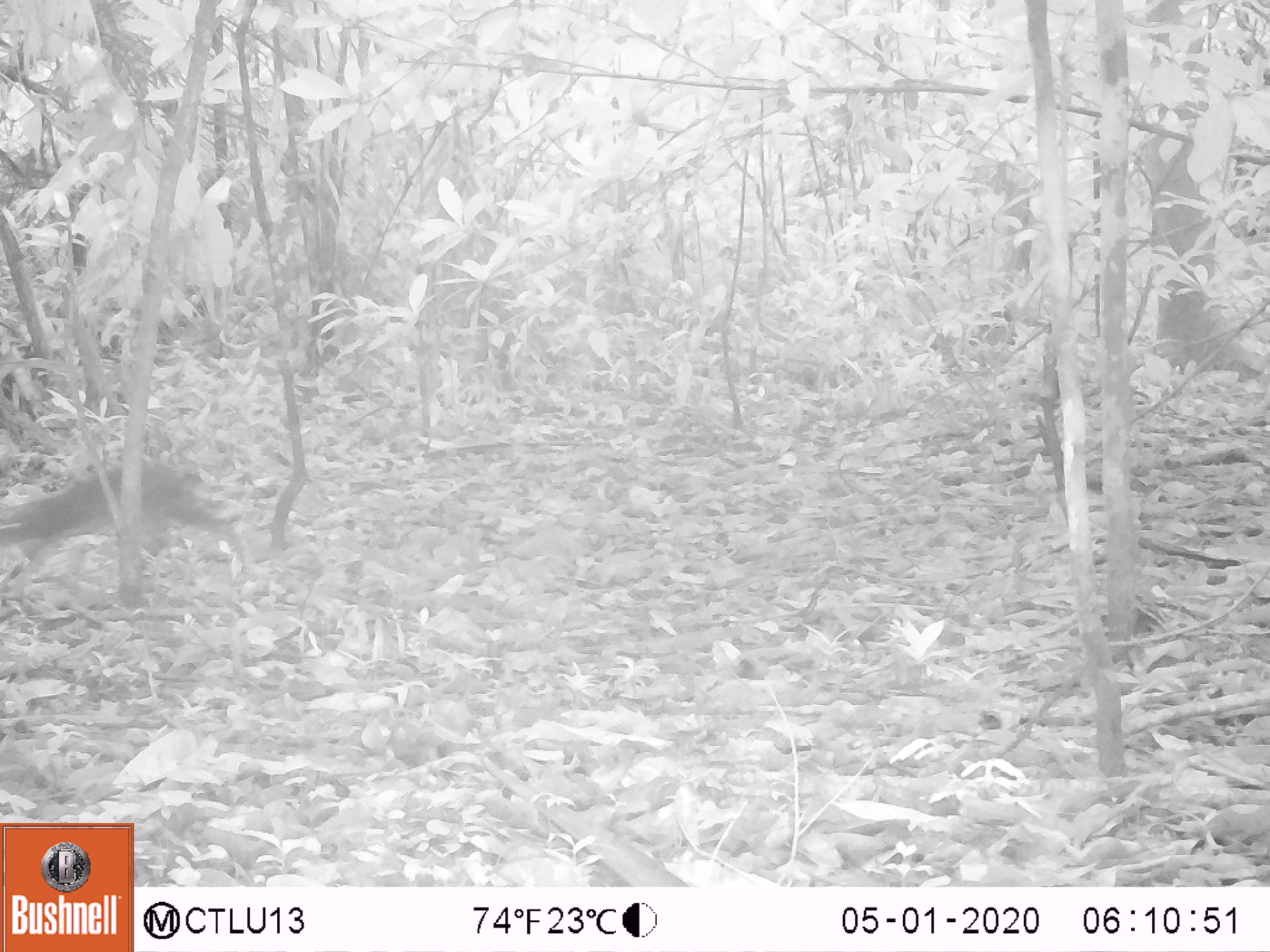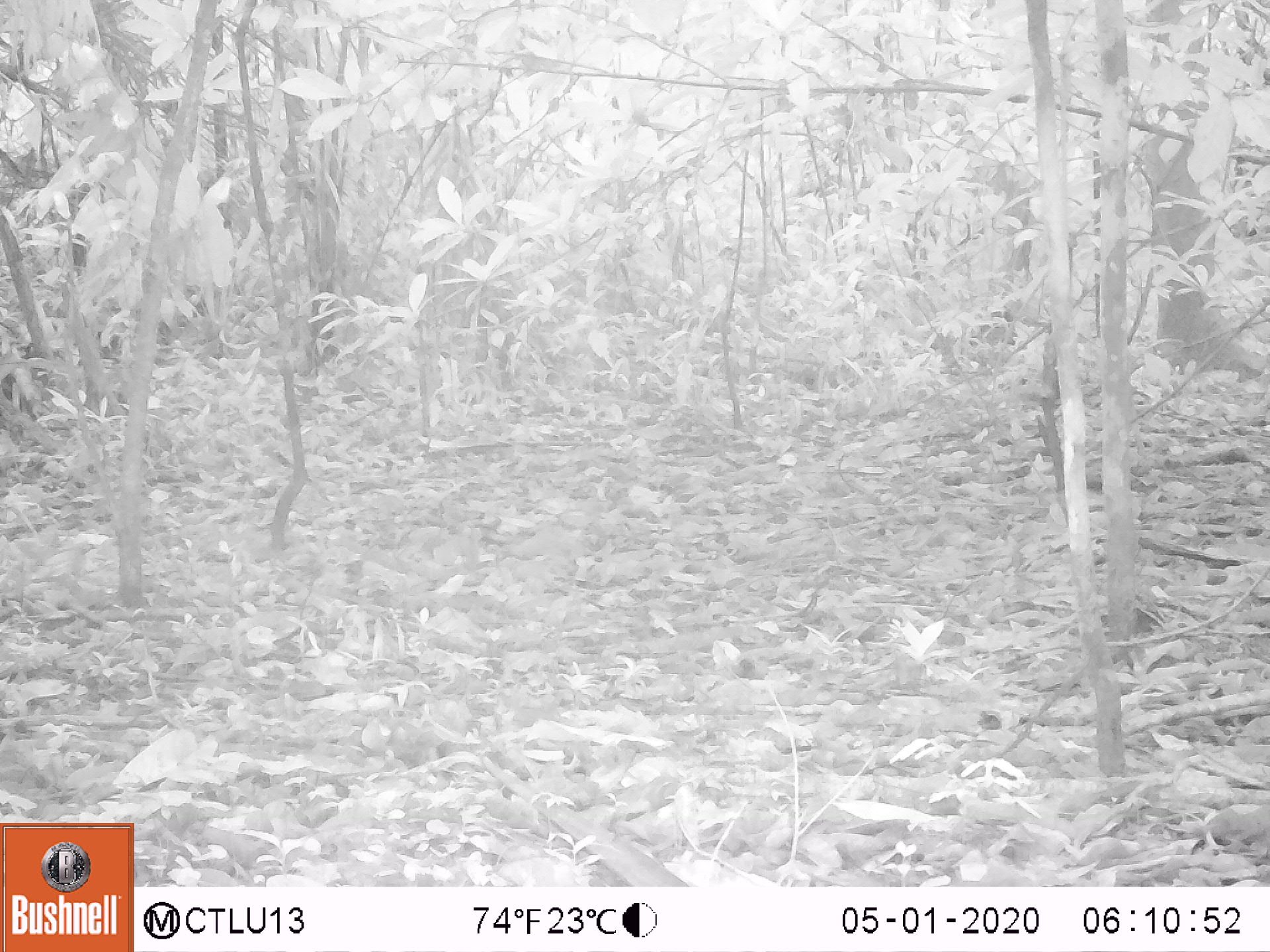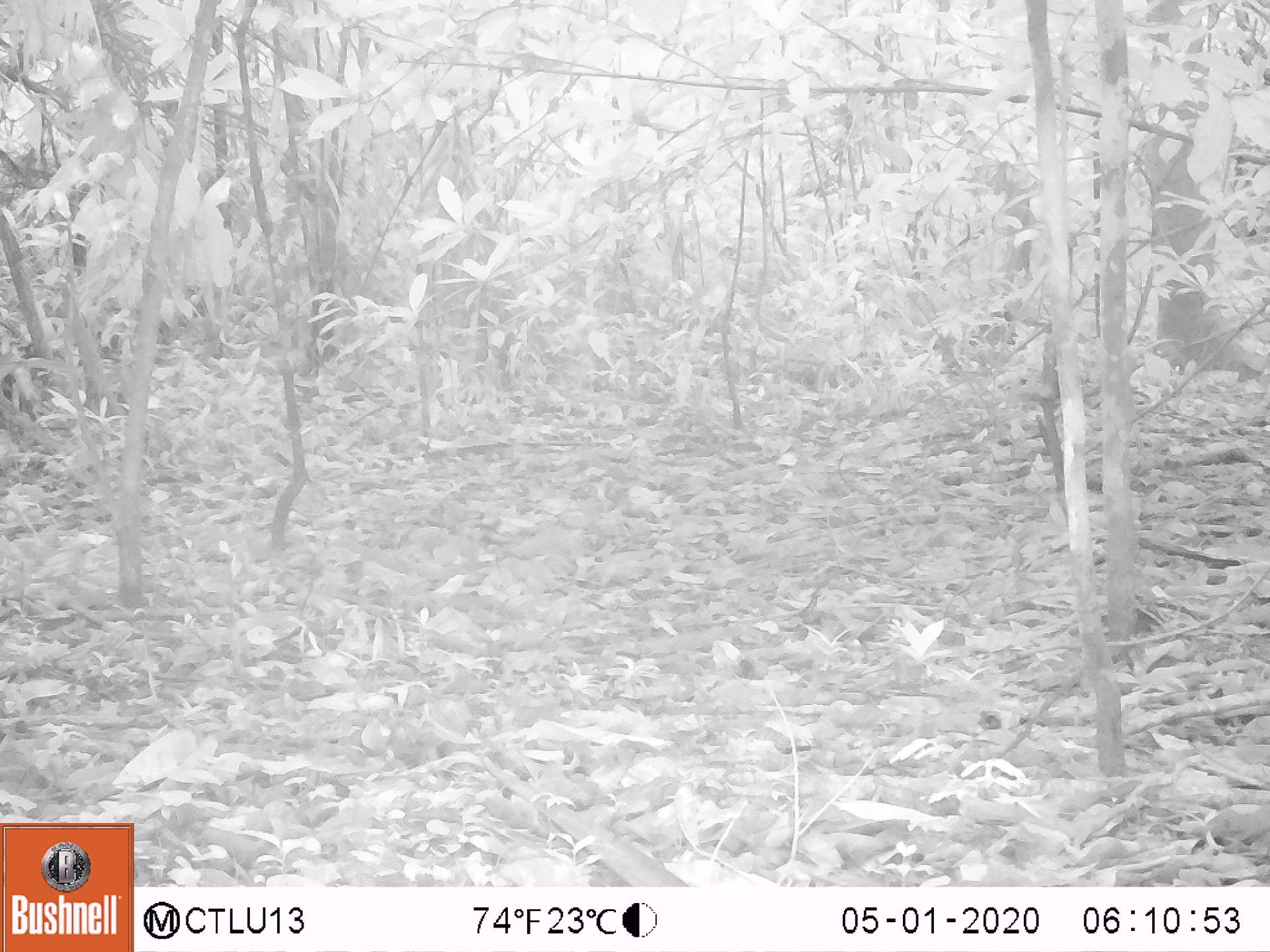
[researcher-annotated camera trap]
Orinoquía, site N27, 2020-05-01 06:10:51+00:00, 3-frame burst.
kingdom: Animalia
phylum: Chordata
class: Mammalia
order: Rodentia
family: Dasyproctidae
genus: Dasyprocta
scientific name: Dasyprocta fuliginosa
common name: black agouti